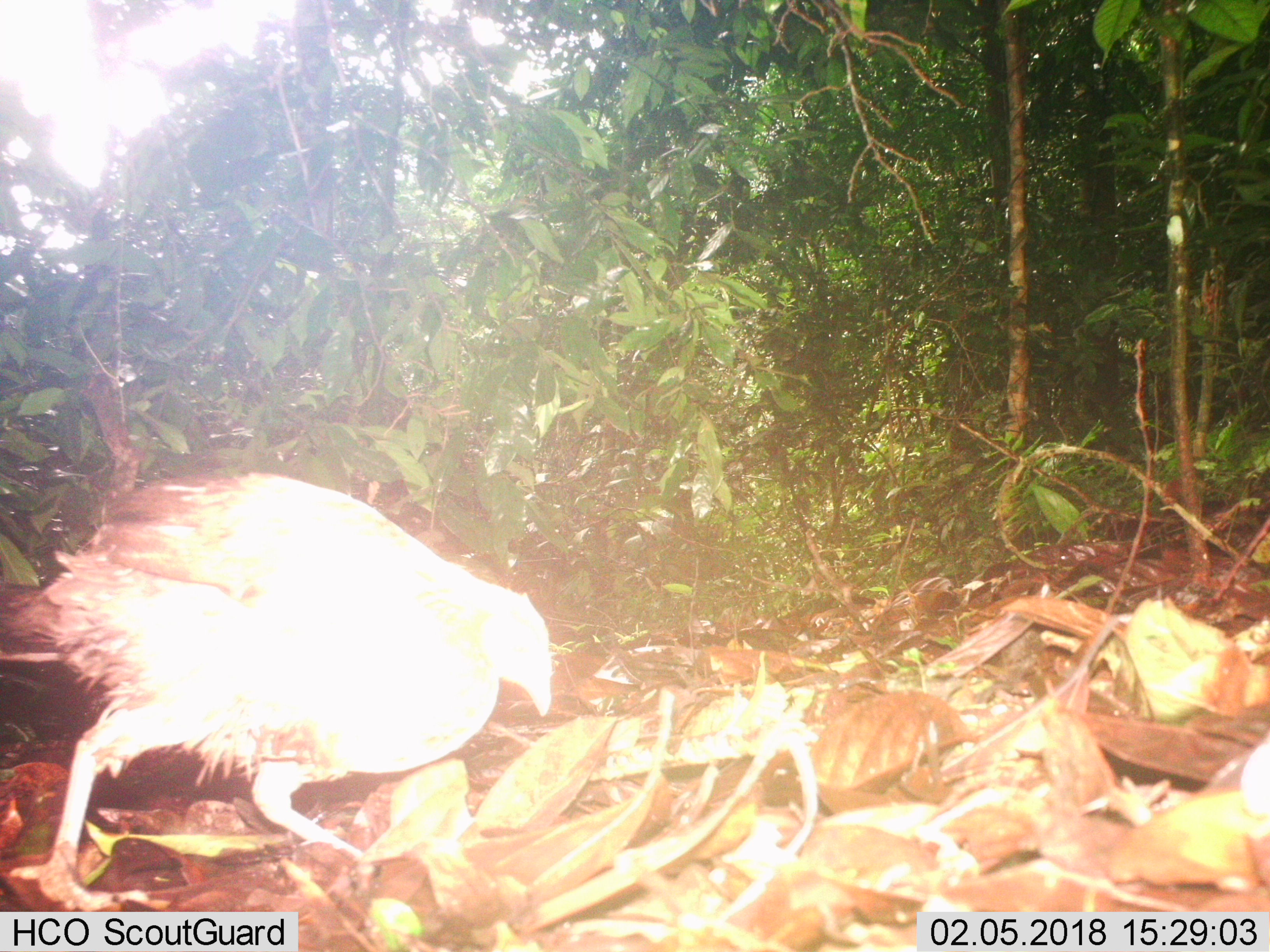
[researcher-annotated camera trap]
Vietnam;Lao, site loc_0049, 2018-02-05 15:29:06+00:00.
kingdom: Animalia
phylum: Chordata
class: Aves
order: Galliformes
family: Phasianidae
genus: Gallus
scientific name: Gallus gallus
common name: red junglefowl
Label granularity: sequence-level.